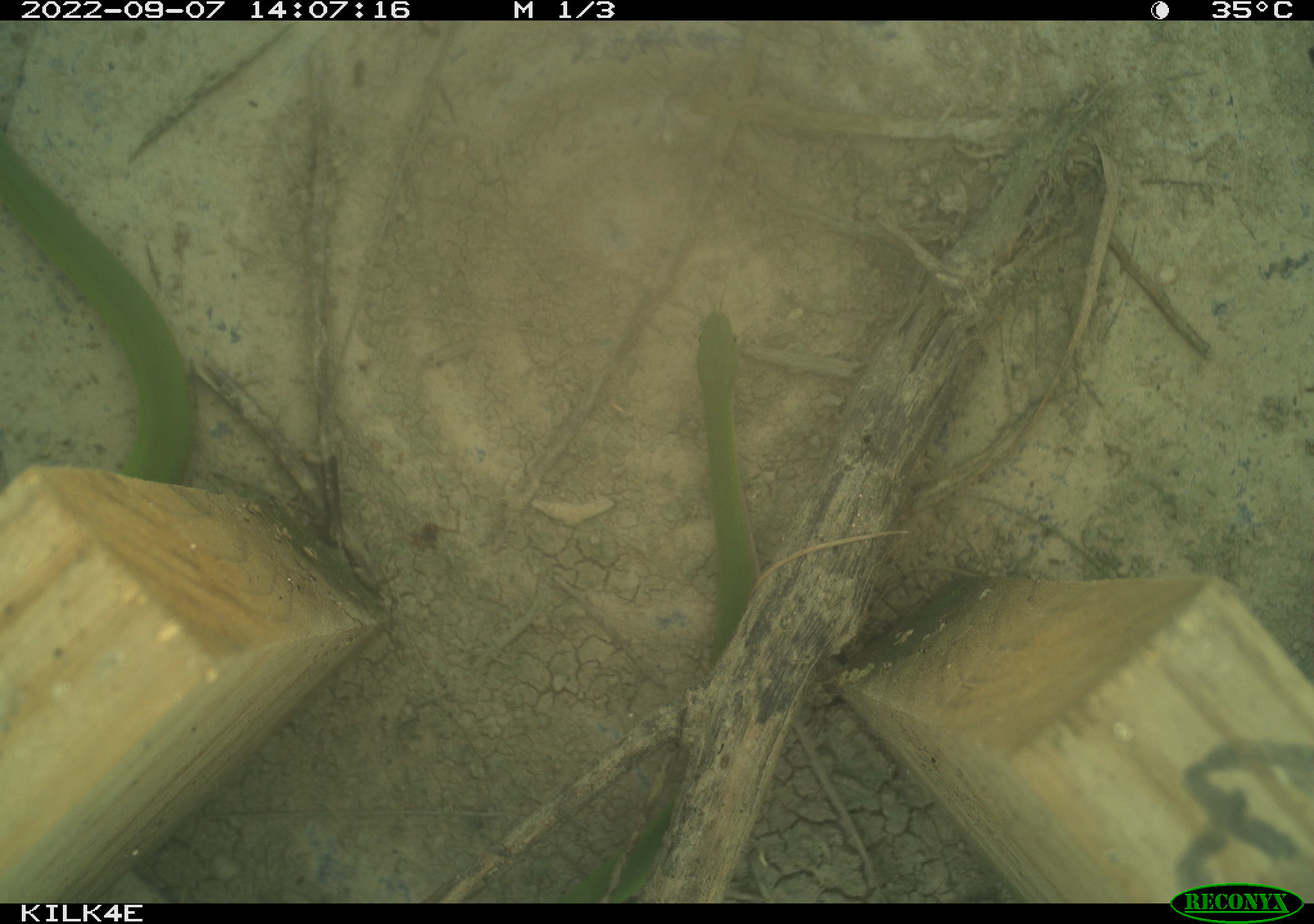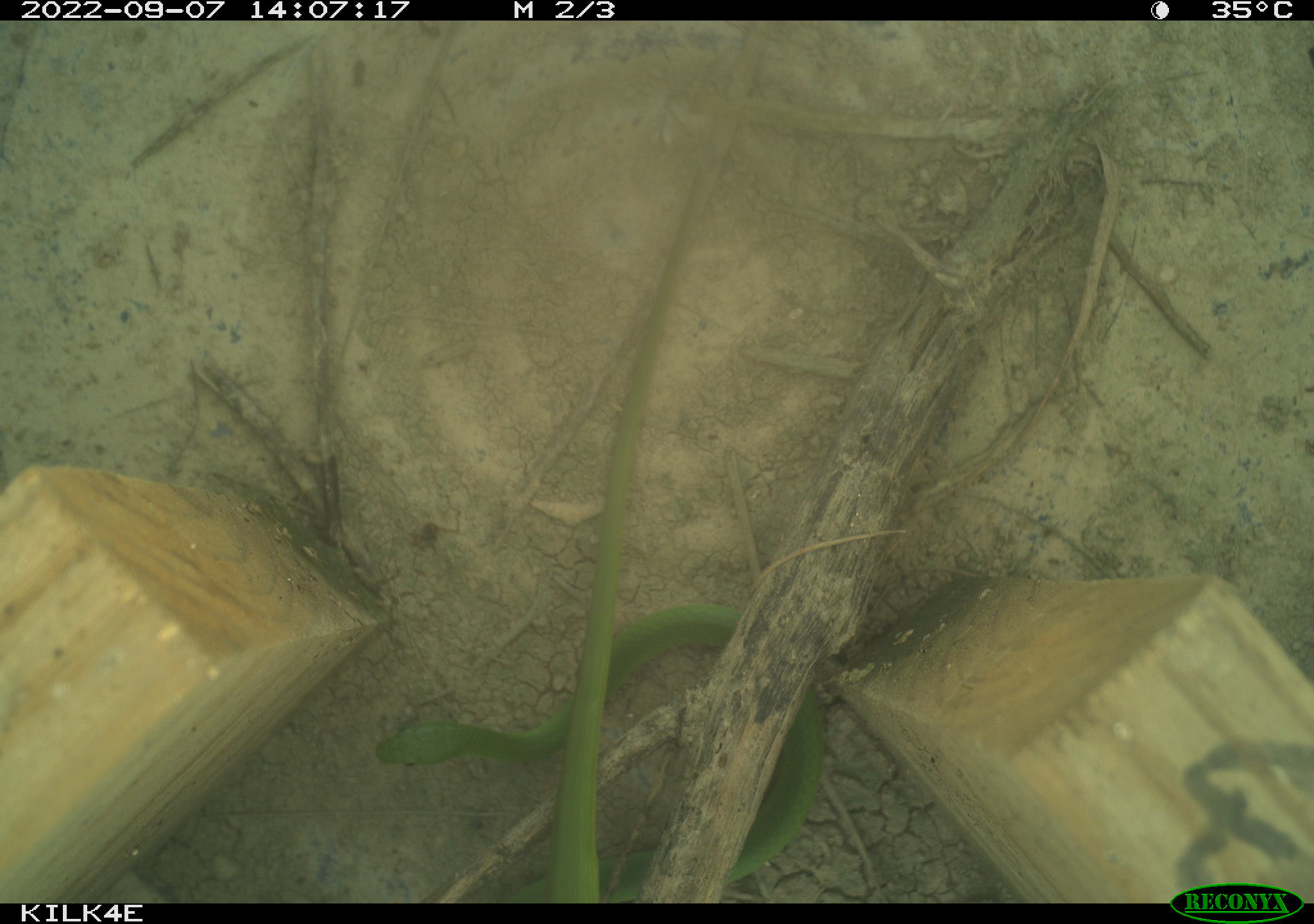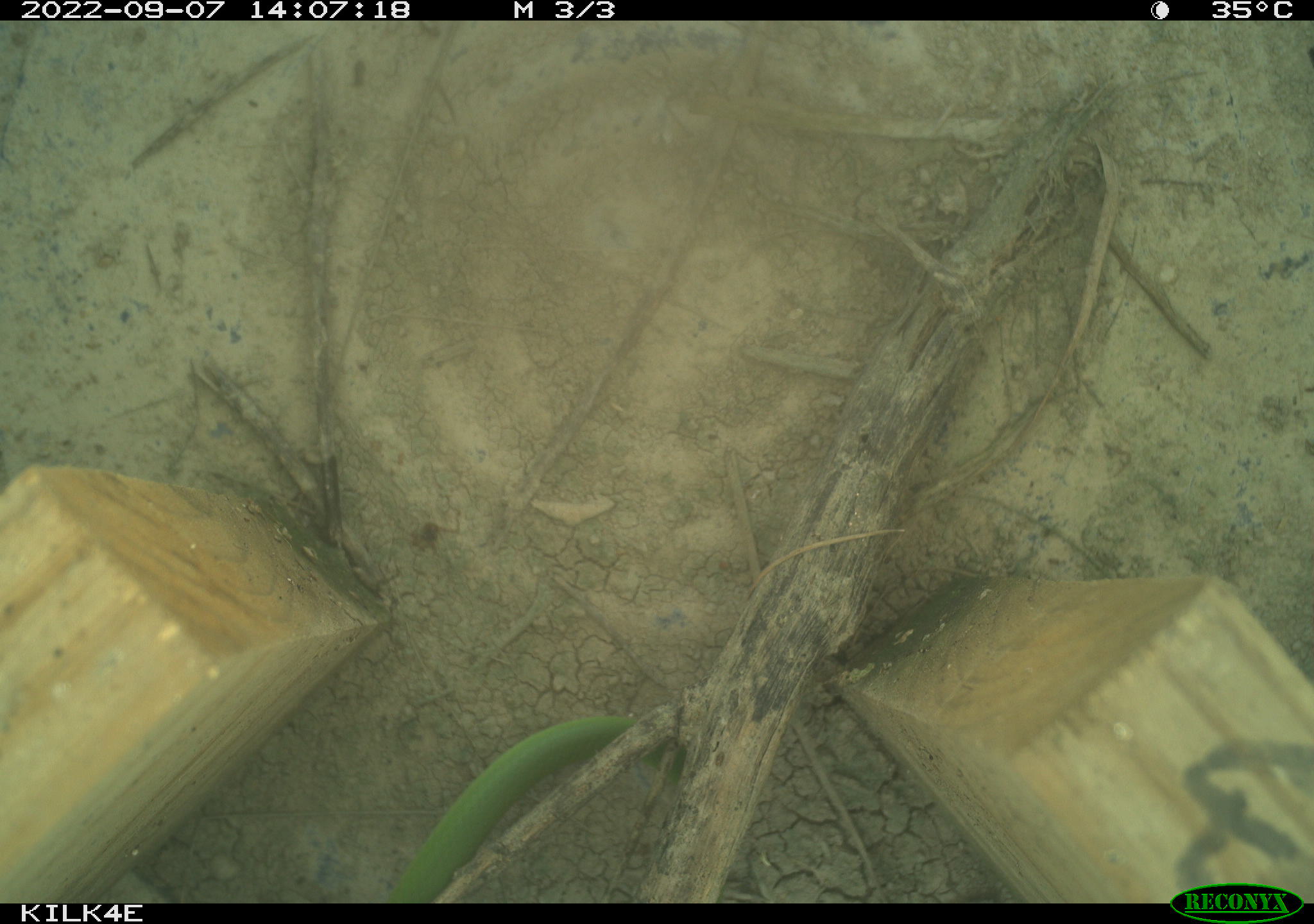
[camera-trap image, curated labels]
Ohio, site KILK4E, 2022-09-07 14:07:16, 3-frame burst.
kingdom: Animalia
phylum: Chordata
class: Reptilia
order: Squamata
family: Colubridae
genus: Opheodrys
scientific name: Opheodrys vernalis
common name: smooth greensnake